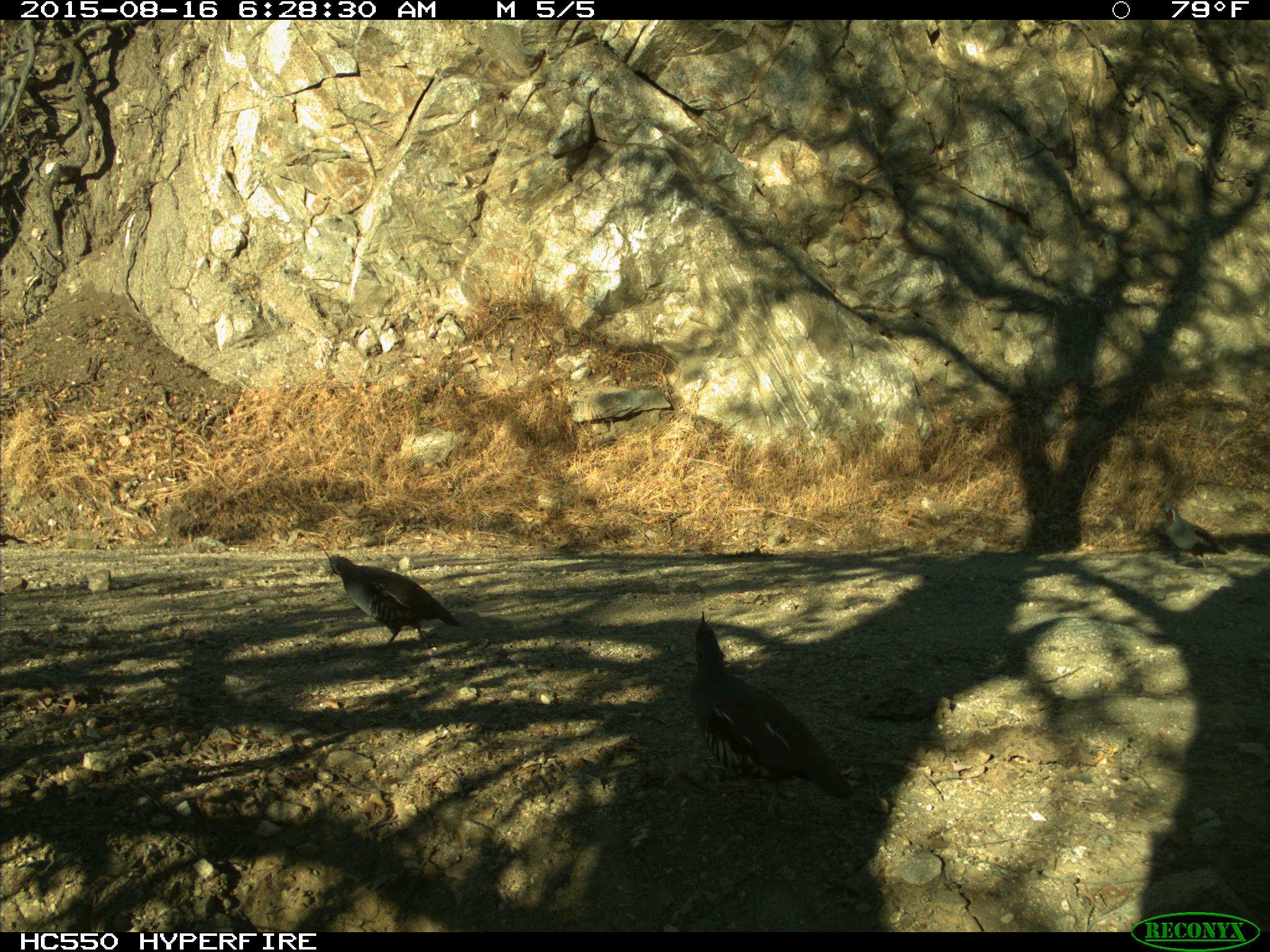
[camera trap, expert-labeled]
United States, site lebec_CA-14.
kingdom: Animalia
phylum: Chordata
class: Aves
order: Galliformes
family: Odontophoridae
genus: Callipepla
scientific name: Callipepla californica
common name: california quail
Callipepla californica (california quail).